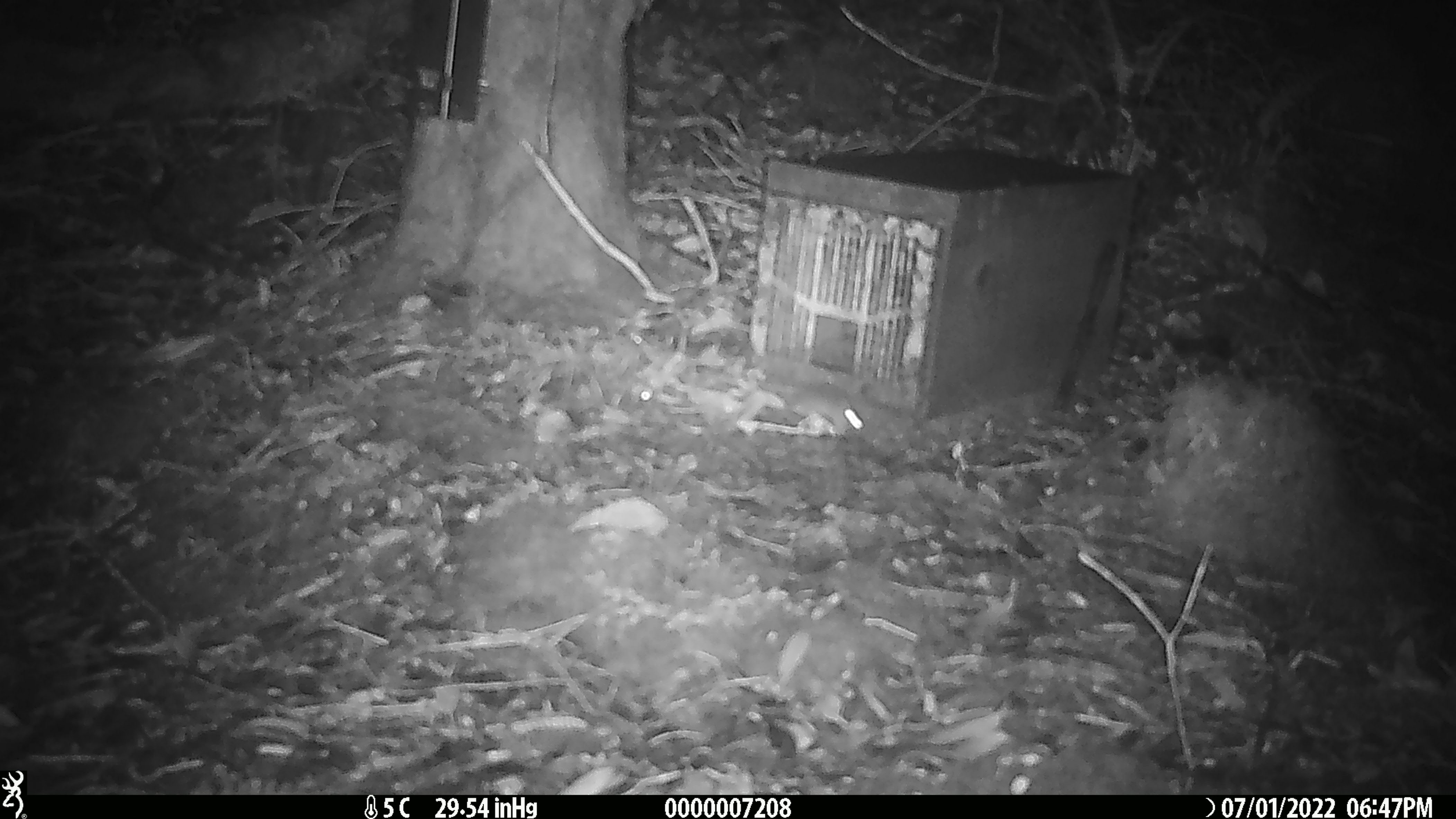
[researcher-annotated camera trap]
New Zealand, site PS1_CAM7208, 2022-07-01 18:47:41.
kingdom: Animalia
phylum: Chordata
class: Mammalia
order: Rodentia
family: Muridae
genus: Mus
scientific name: Mus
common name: mouse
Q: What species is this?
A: Mouse (Mus).